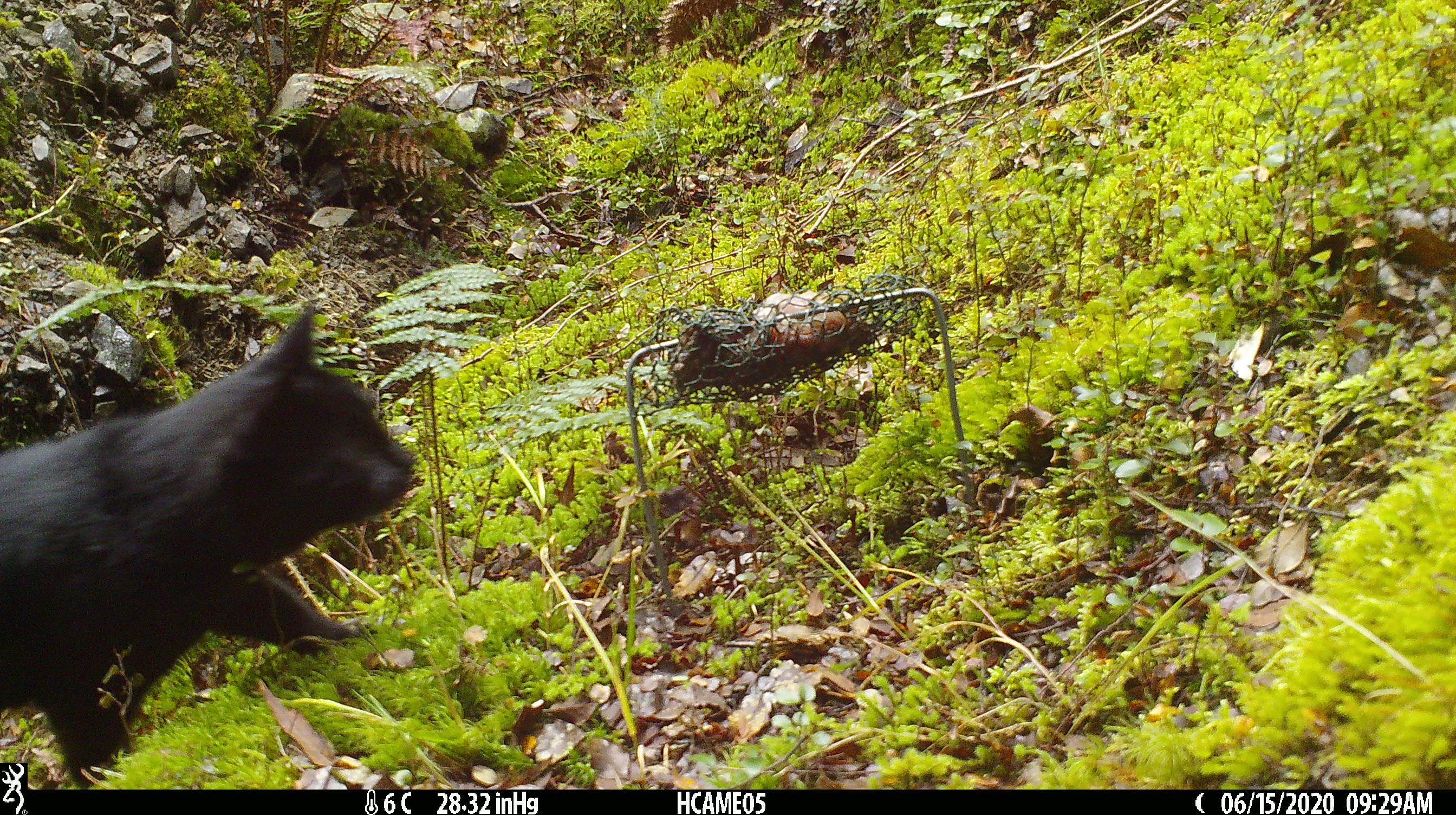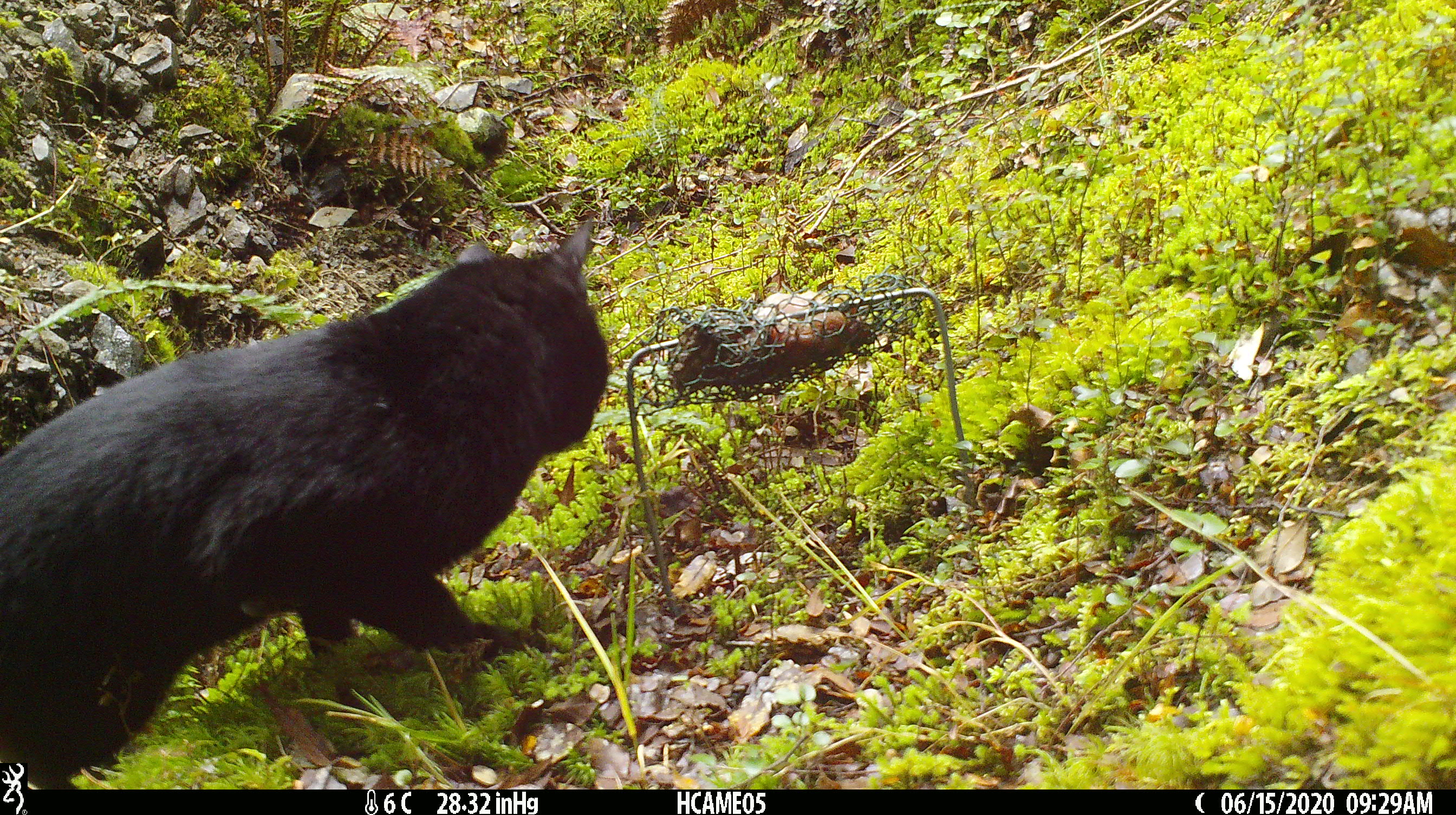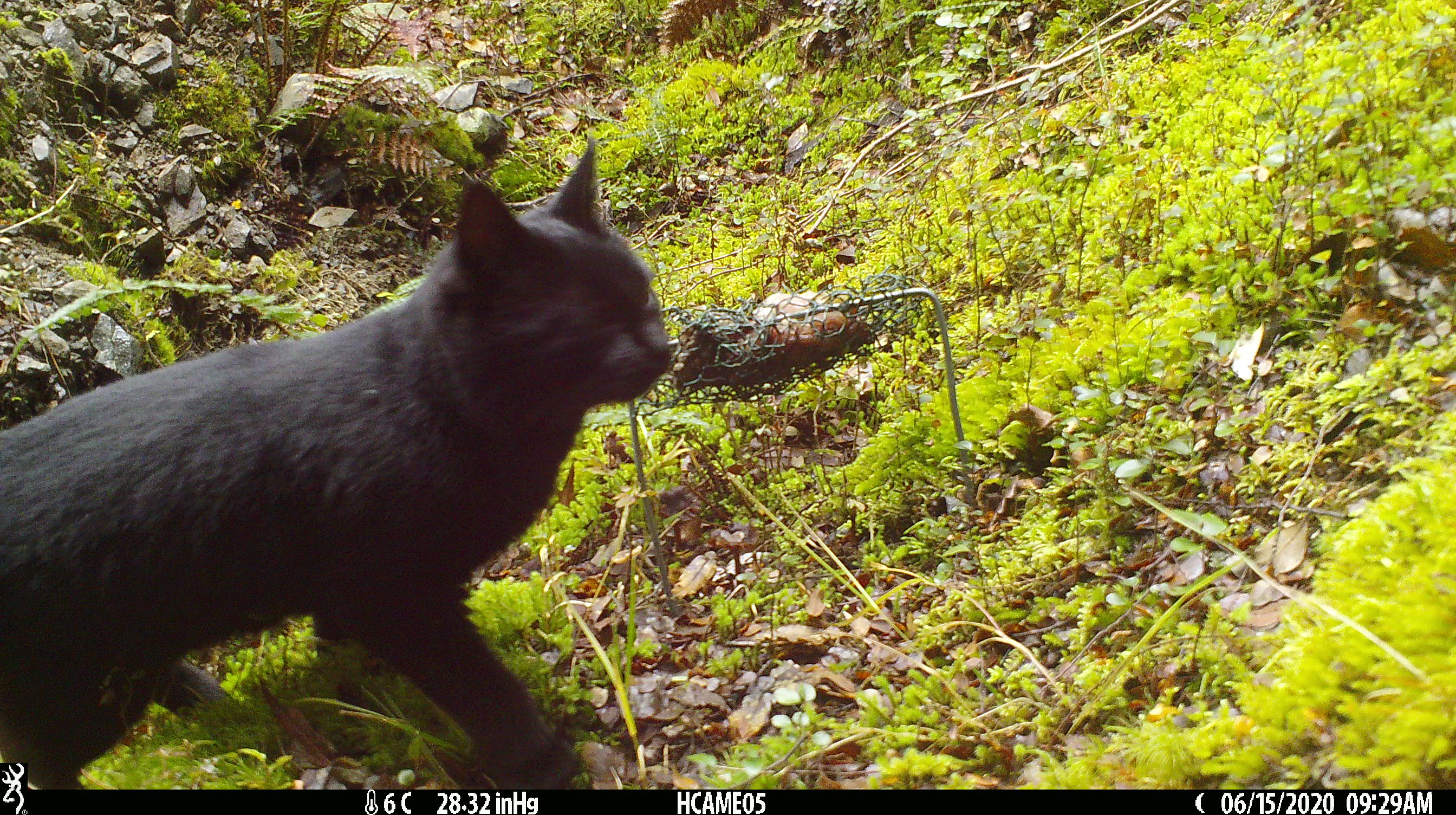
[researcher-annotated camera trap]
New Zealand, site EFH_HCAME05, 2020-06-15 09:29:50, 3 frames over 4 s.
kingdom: Animalia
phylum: Chordata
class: Mammalia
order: Carnivora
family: Felidae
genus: Felis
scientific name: Felis catus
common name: domestic cat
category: cat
Cat (domestic cat) (Felis catus).